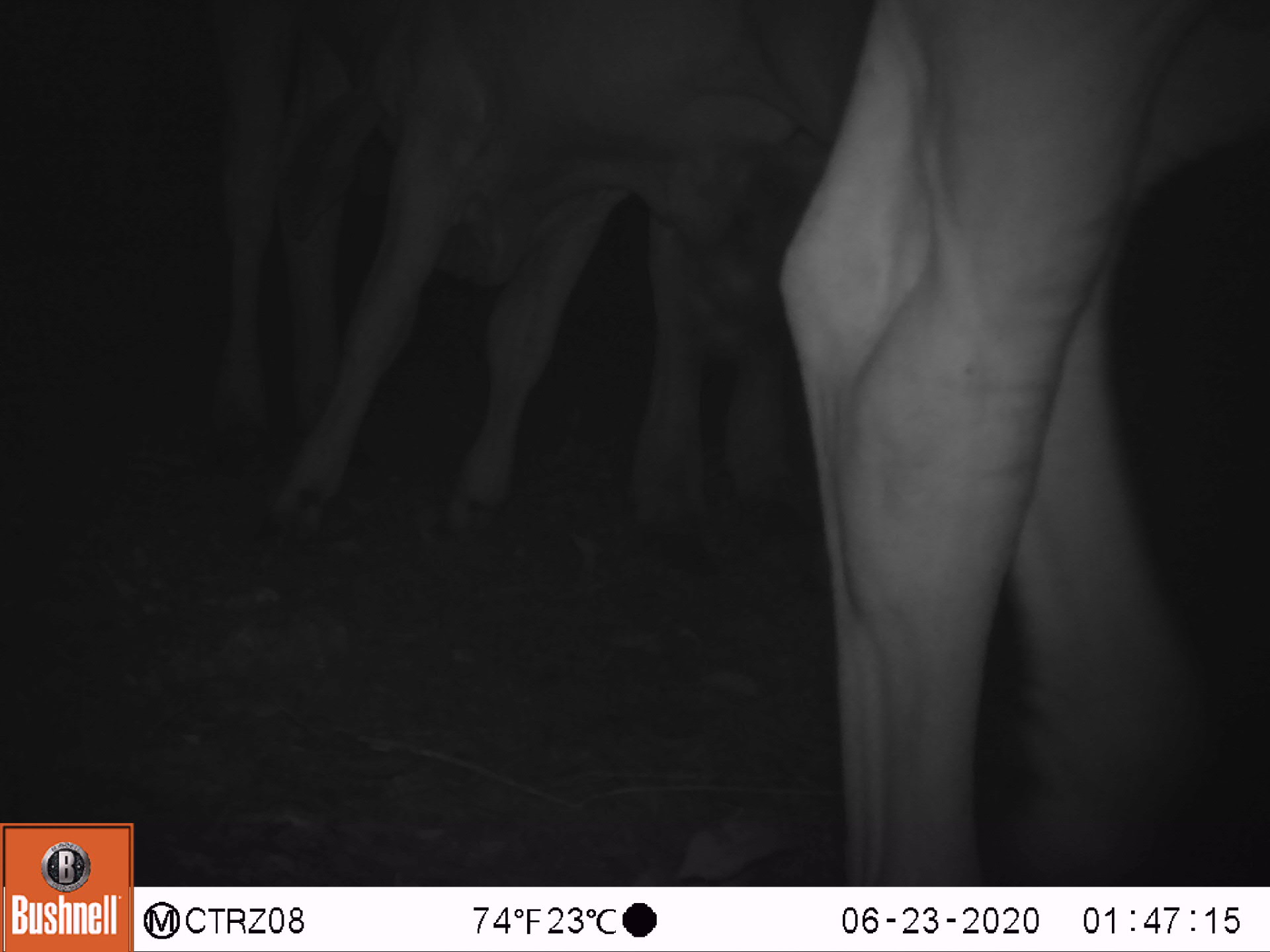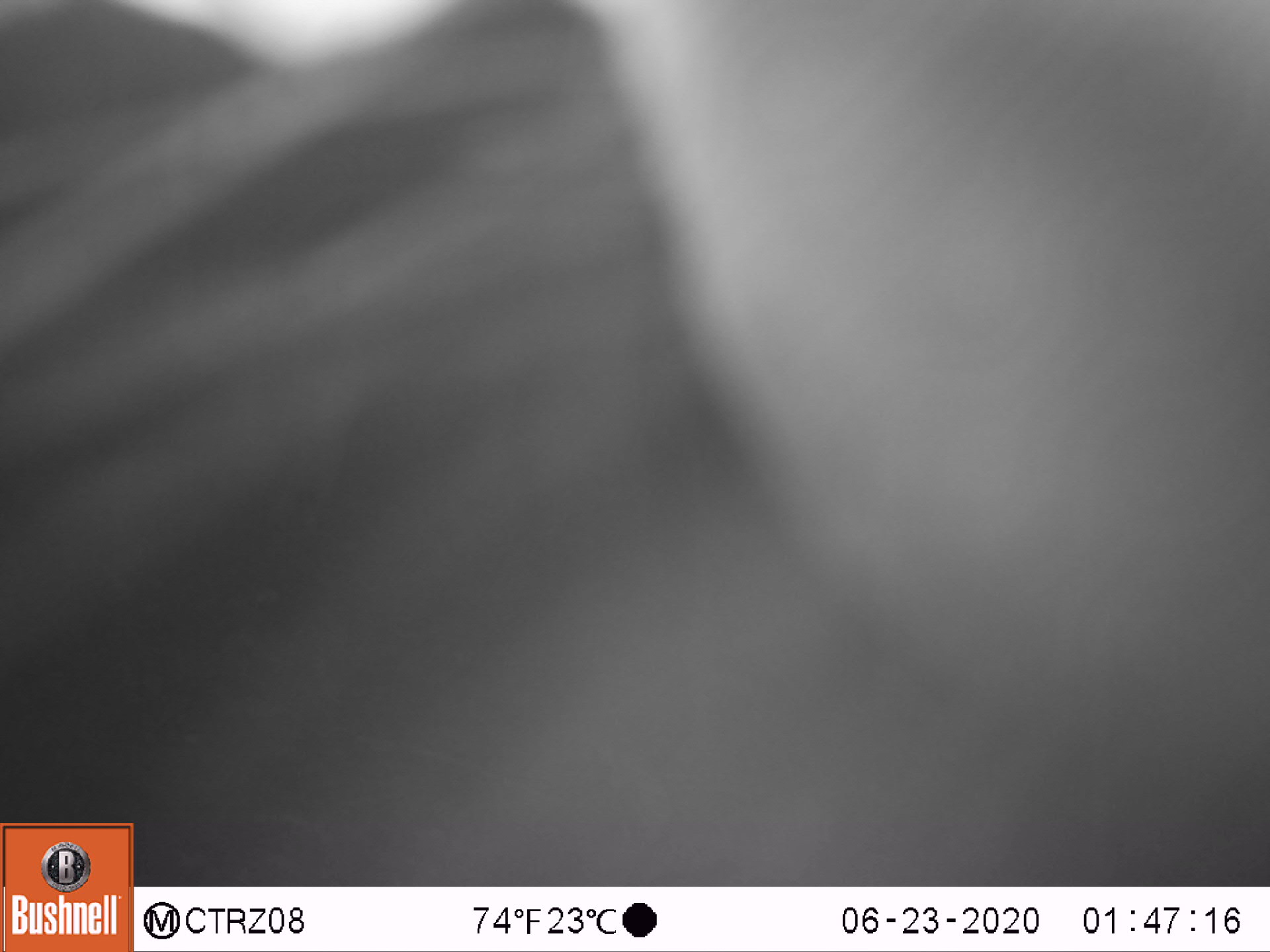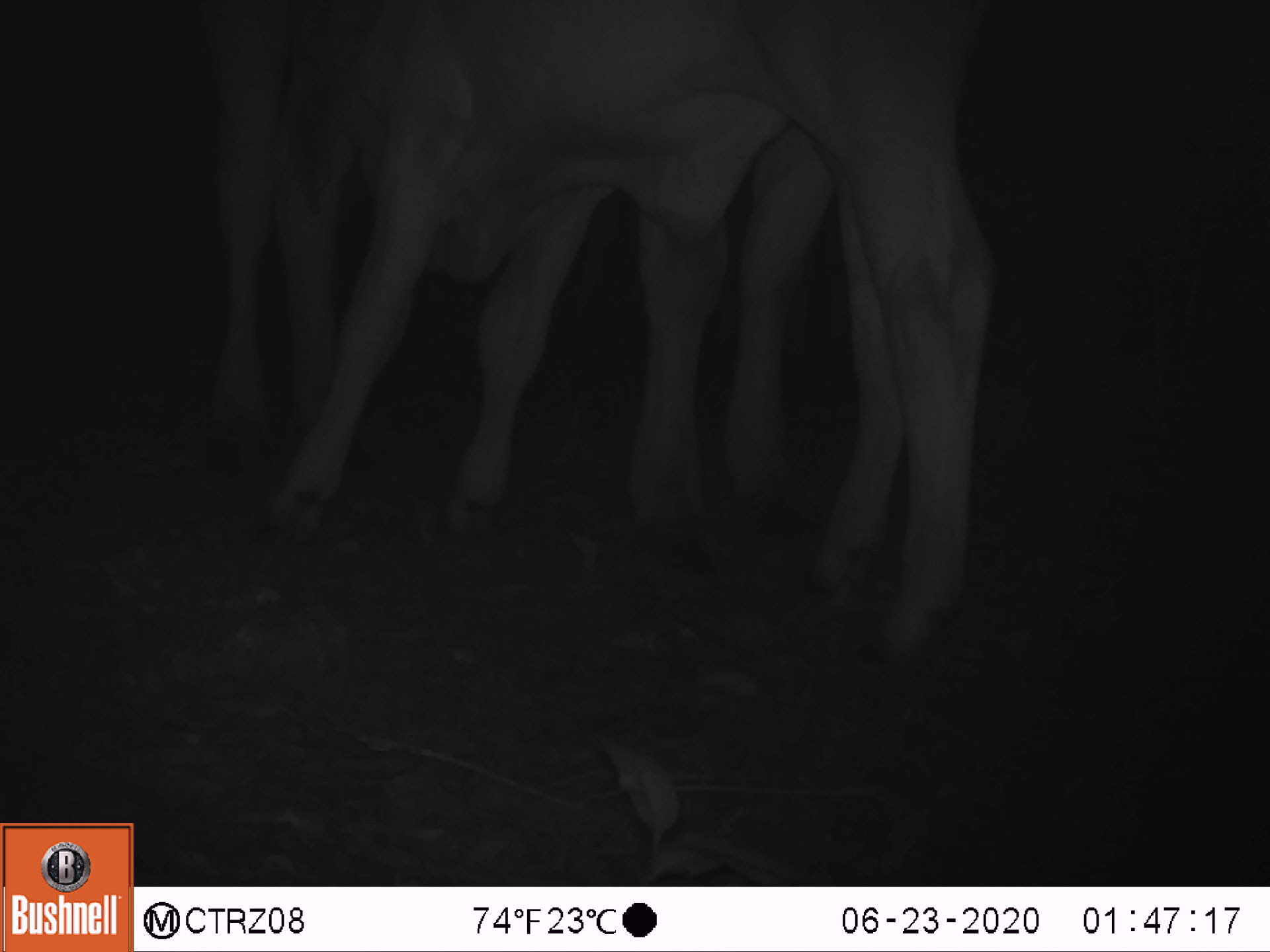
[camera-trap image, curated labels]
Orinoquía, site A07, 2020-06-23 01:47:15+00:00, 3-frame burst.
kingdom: Animalia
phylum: Chordata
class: Mammalia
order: Artiodactyla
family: Bovidae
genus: Bos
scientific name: Bos taurus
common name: cow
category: cattle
Cattle (cow) (Bos taurus).